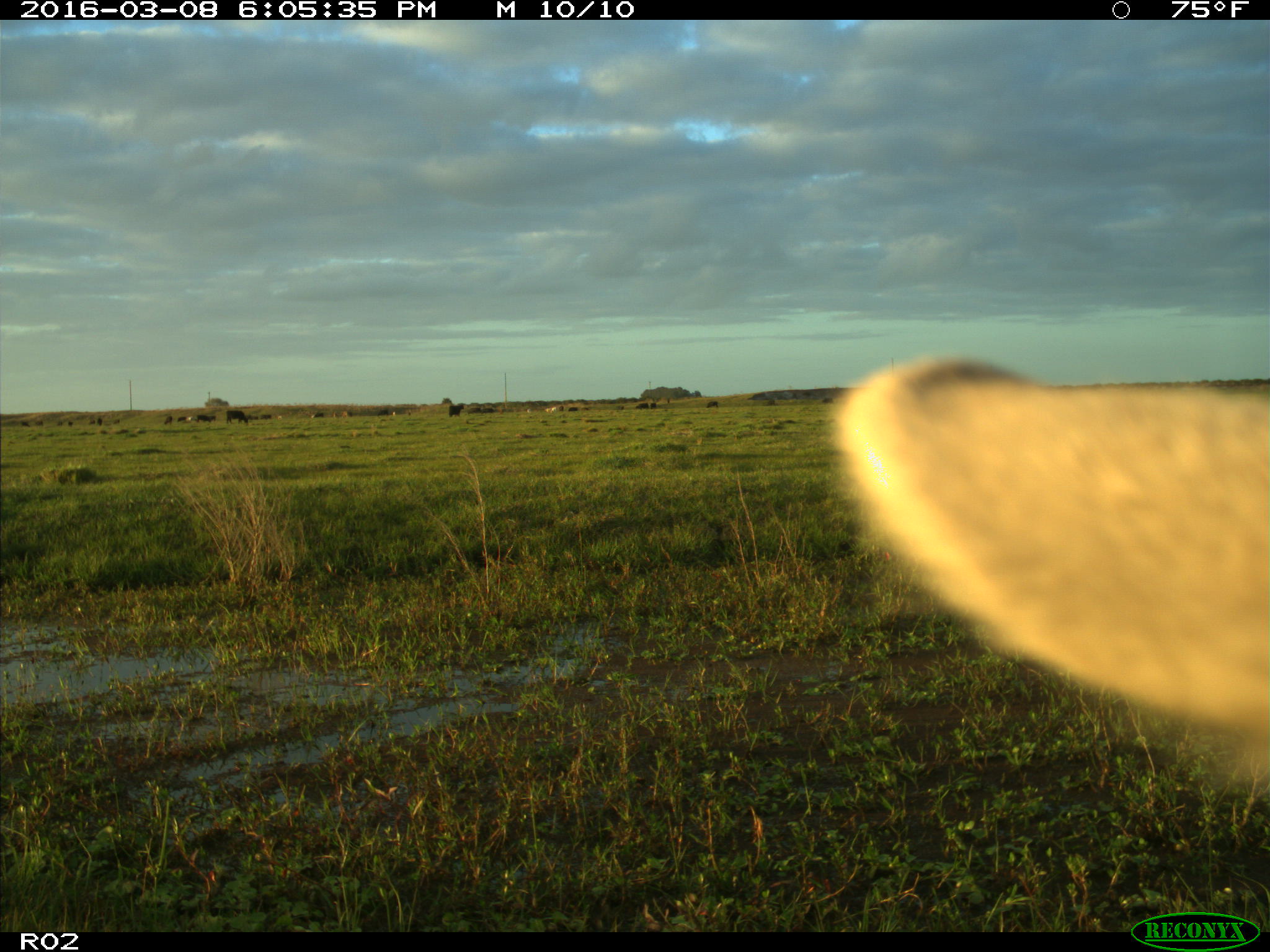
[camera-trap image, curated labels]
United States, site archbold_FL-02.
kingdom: Animalia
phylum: Chordata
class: Mammalia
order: Artiodactyla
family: Bovidae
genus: Bos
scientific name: Bos taurus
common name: domestic cow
Bos taurus (domestic cow).